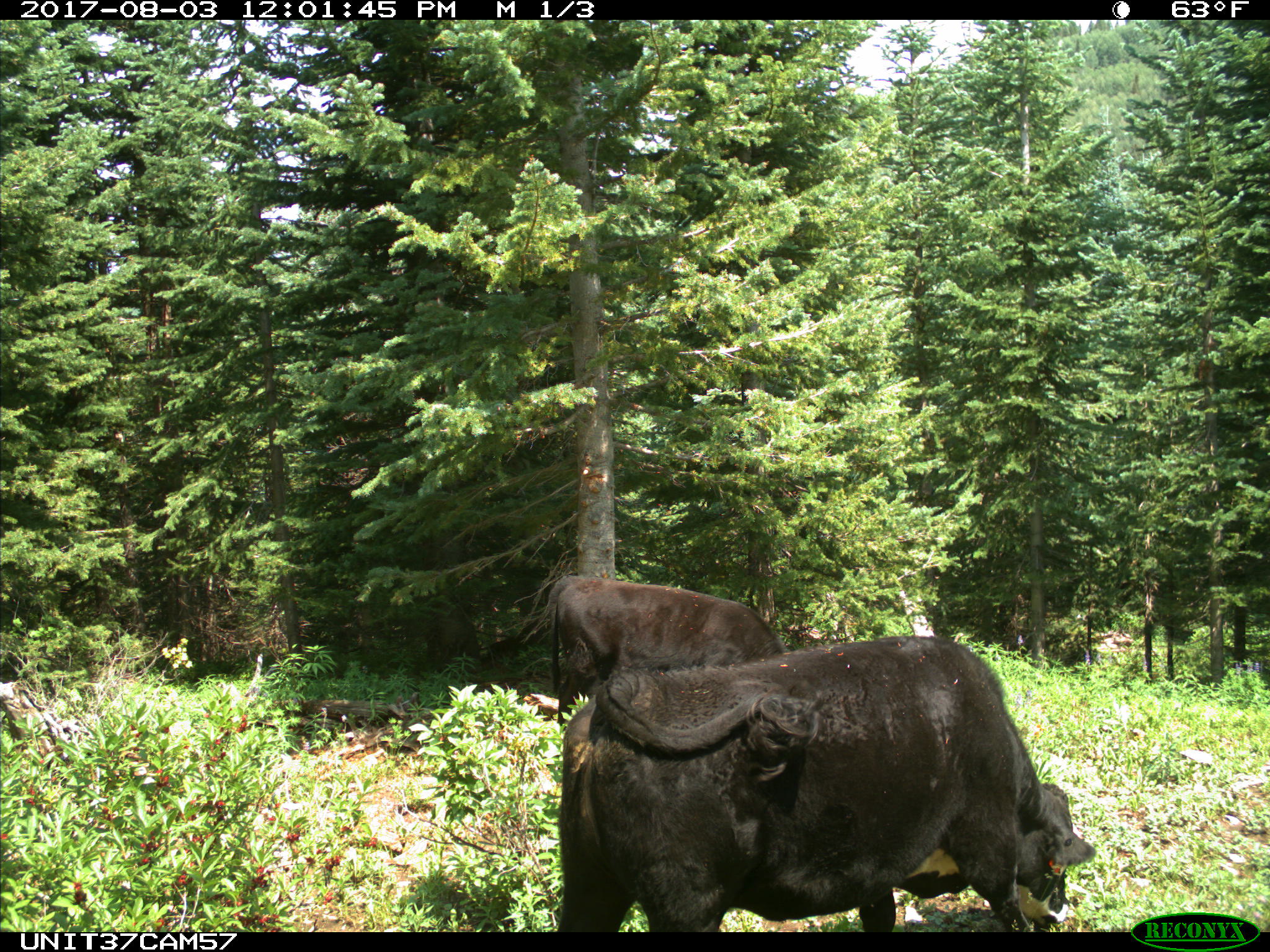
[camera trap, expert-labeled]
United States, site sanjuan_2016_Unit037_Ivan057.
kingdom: Animalia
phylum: Chordata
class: Mammalia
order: Artiodactyla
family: Bovidae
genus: Bos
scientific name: Bos taurus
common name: domestic cow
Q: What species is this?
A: Bos taurus (domestic cow).